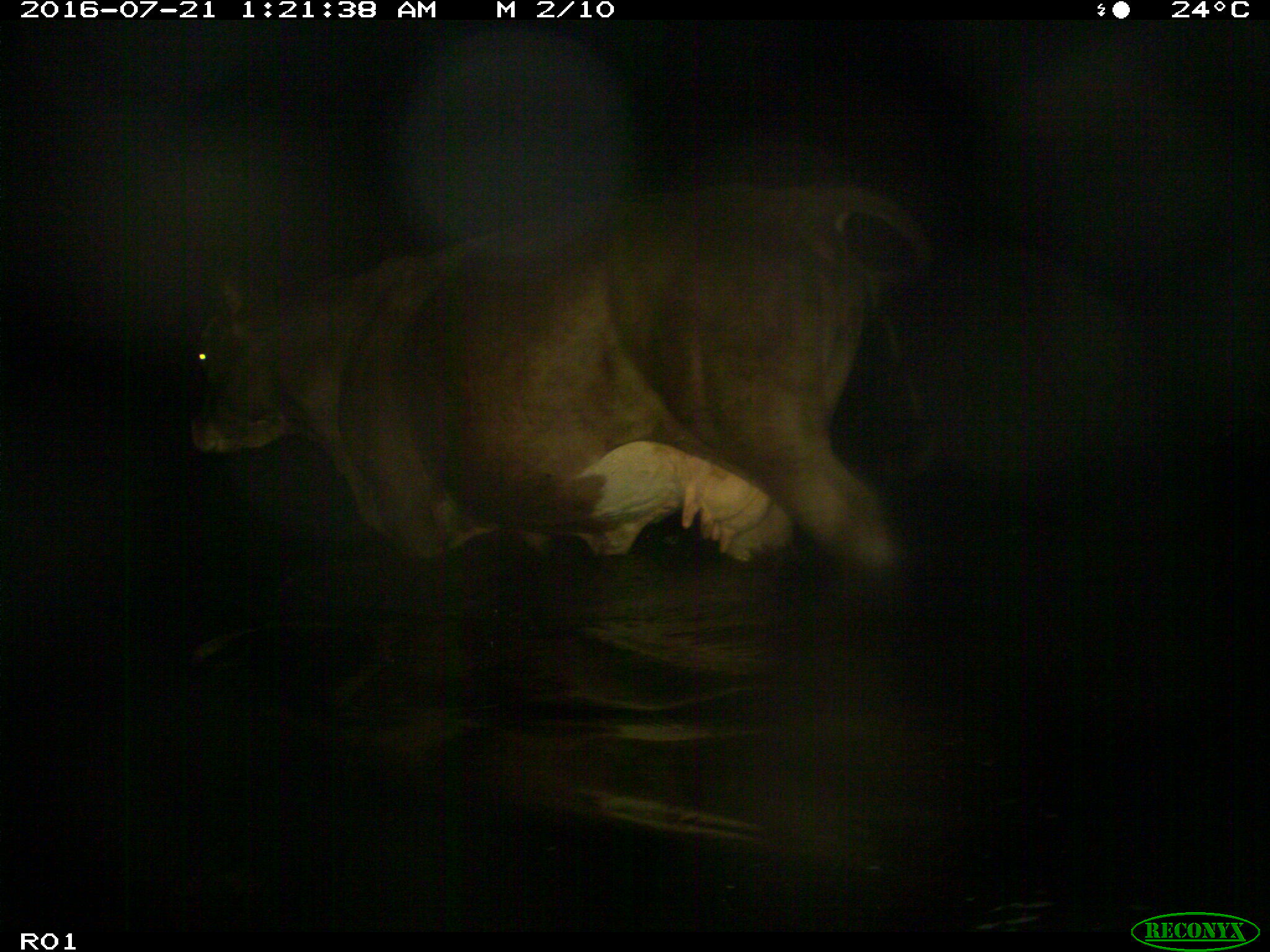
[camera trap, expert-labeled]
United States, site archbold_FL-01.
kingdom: Animalia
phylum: Chordata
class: Mammalia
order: Artiodactyla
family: Bovidae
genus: Bos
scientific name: Bos taurus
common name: domestic cow